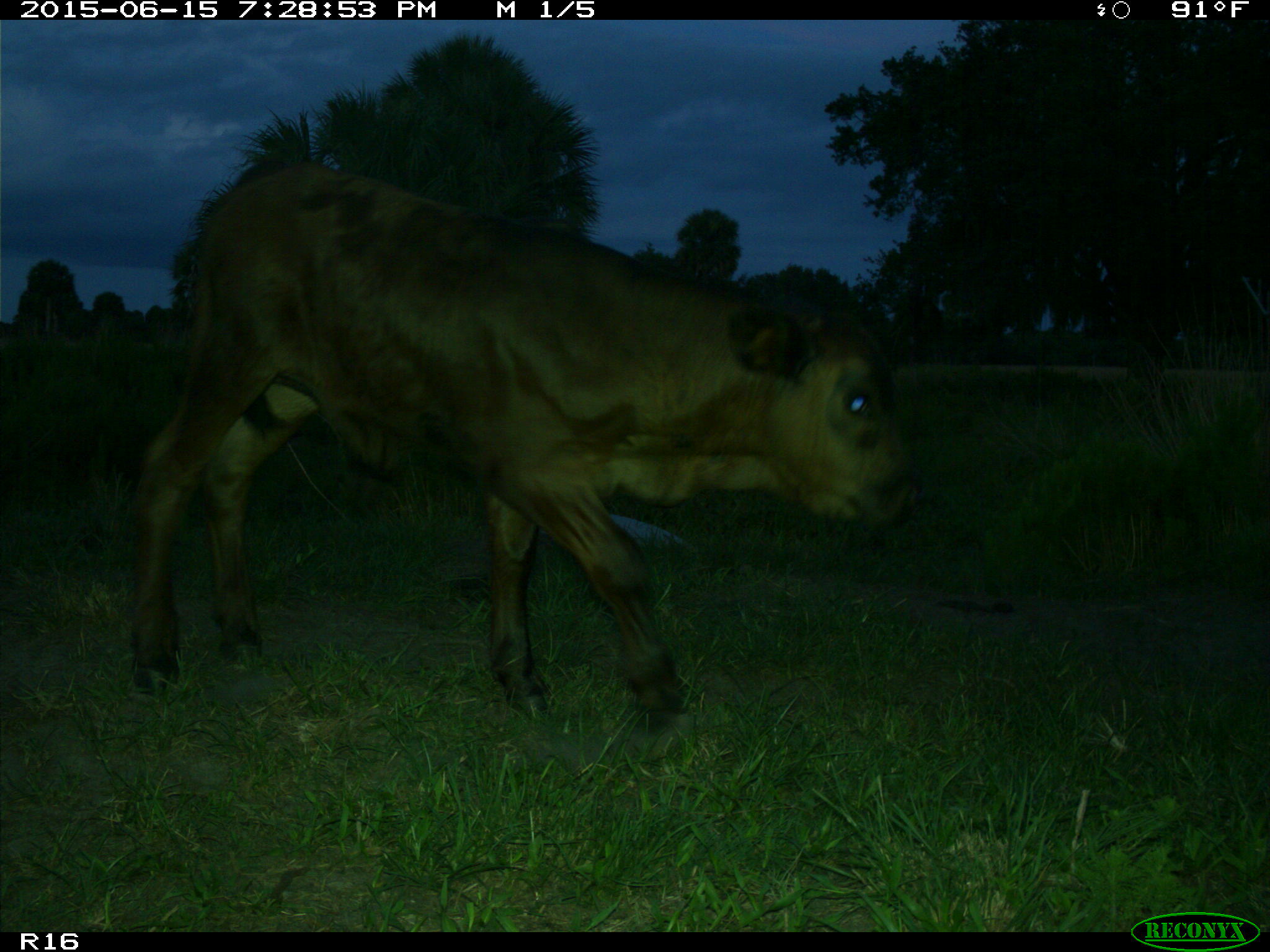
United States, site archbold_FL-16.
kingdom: Animalia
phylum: Chordata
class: Mammalia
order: Artiodactyla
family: Bovidae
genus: Bos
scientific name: Bos taurus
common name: domestic cow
Bos taurus (domestic cow).